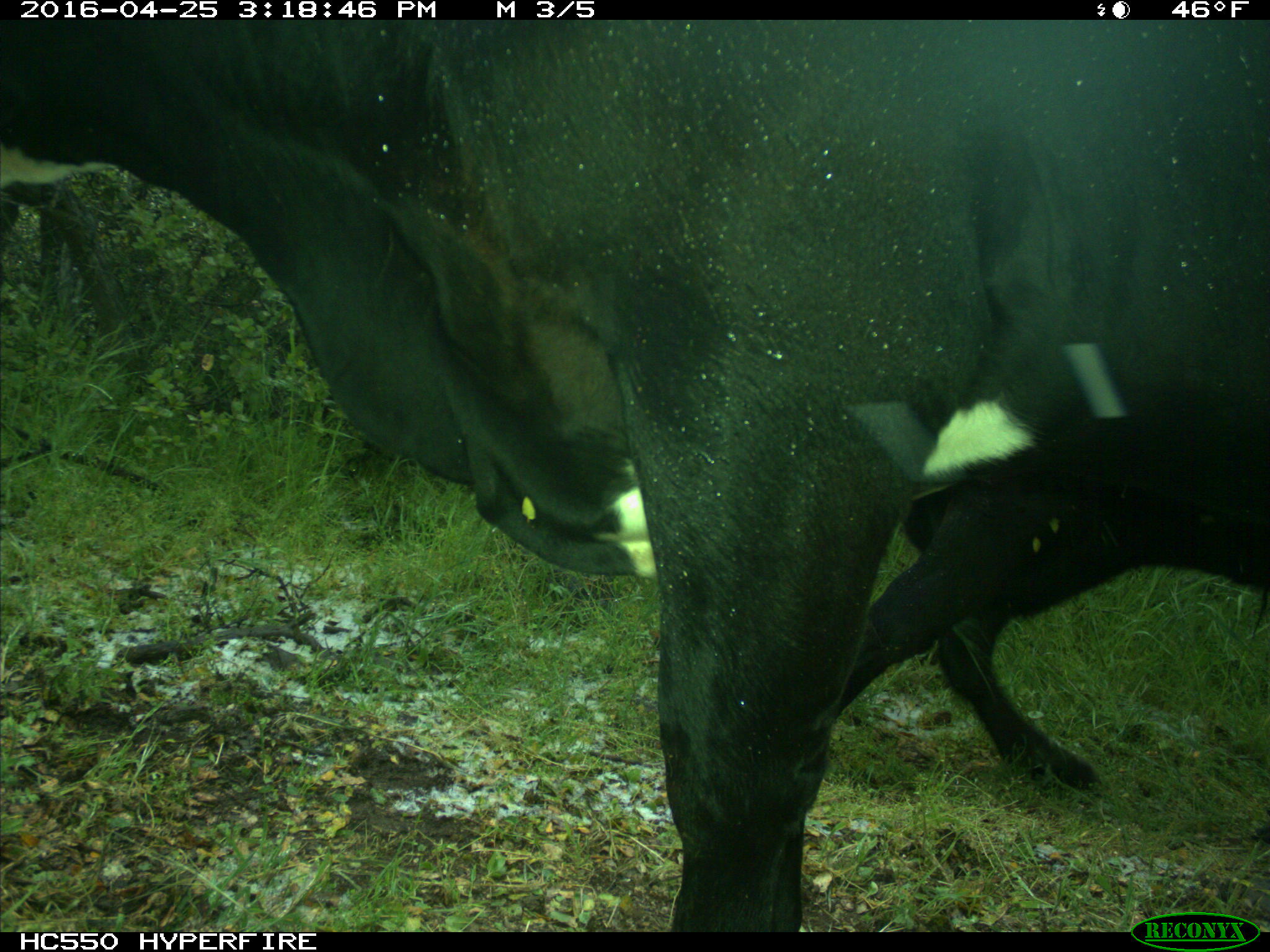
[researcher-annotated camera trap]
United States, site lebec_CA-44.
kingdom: Animalia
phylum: Chordata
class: Mammalia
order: Artiodactyla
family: Bovidae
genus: Bos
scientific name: Bos taurus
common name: domestic cow